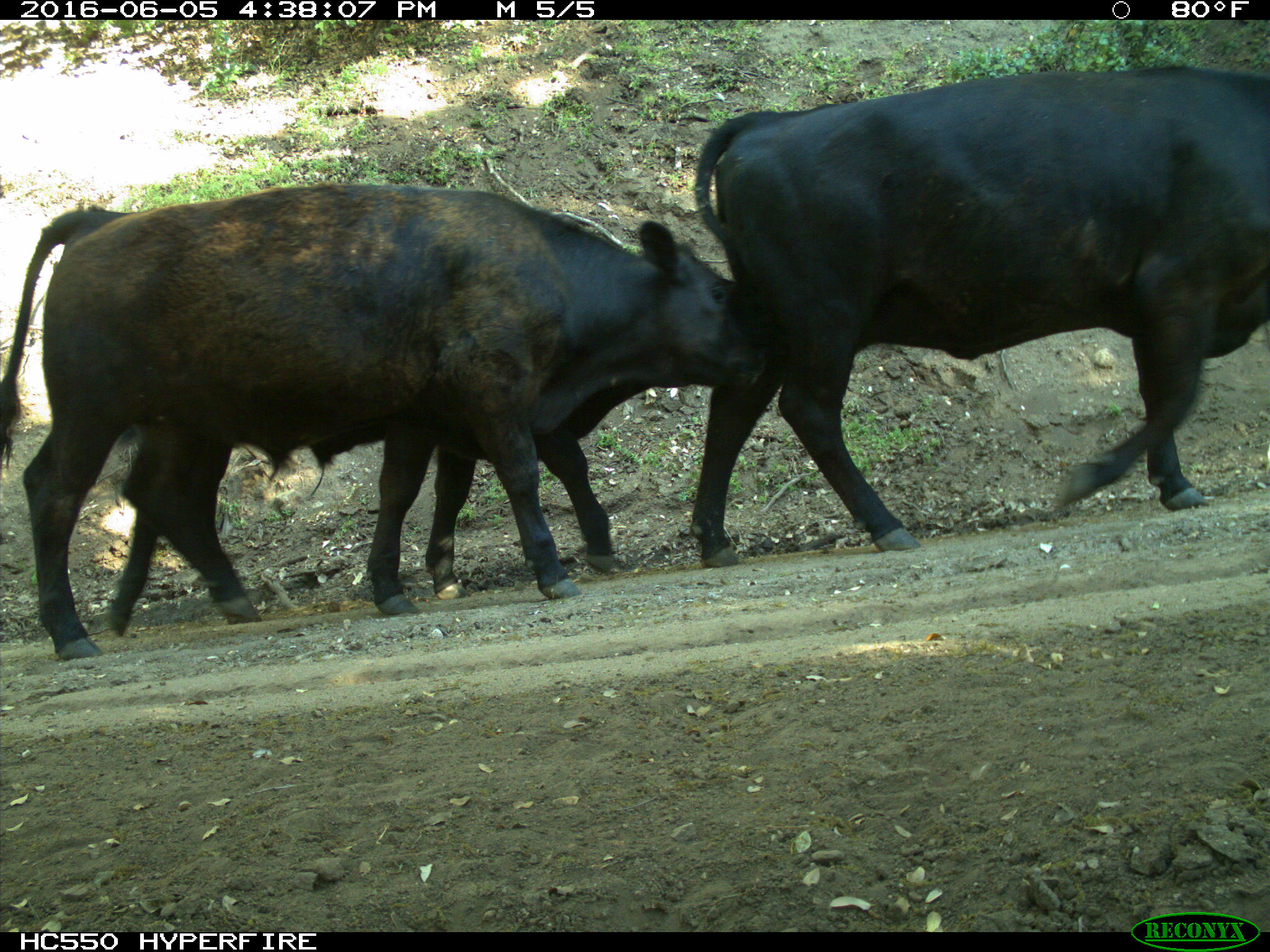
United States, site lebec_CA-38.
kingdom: Animalia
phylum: Chordata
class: Mammalia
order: Artiodactyla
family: Bovidae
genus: Bos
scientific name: Bos taurus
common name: domestic cow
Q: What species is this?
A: Bos taurus (domestic cow).